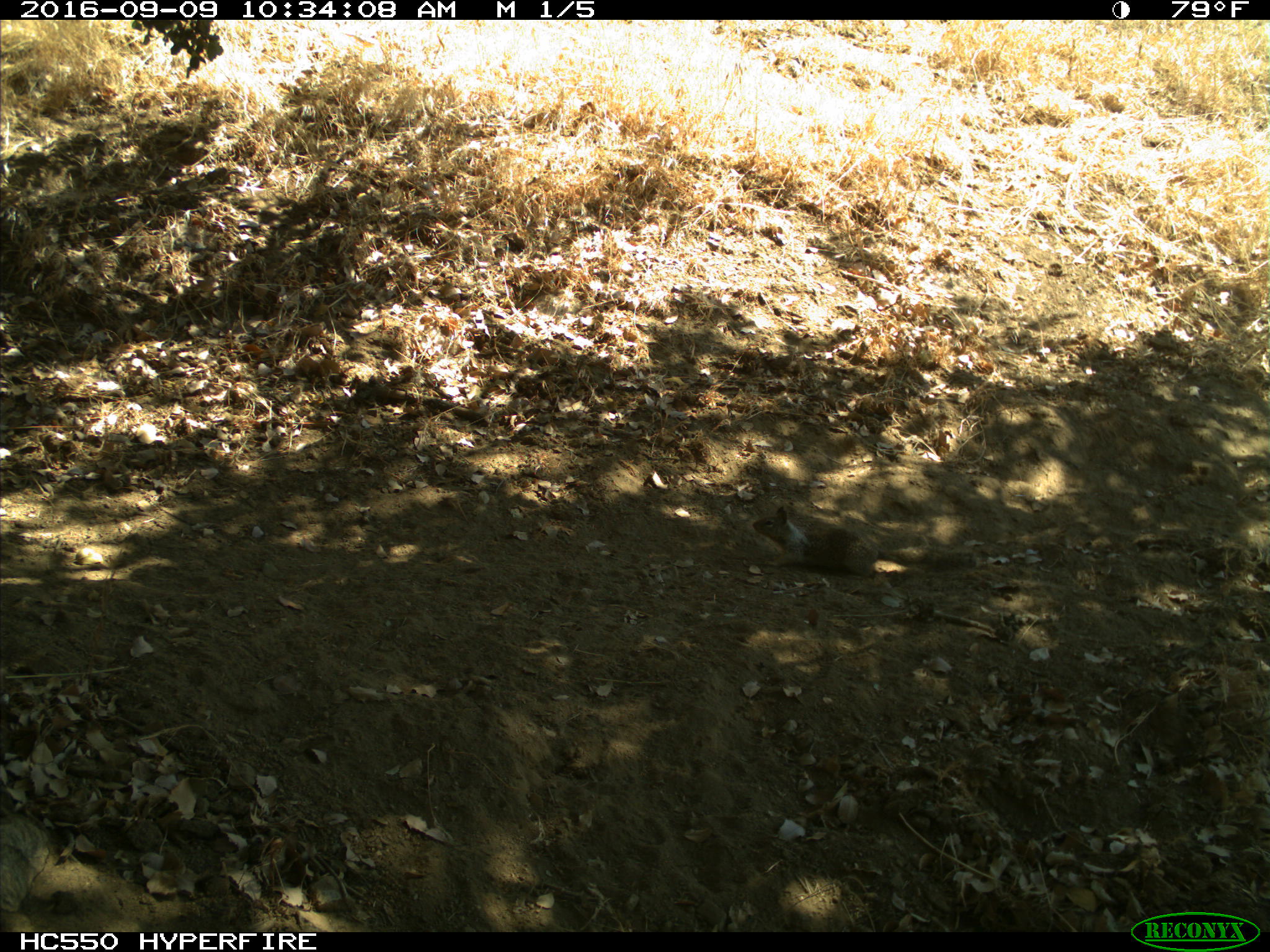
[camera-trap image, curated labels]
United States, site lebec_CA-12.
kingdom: Animalia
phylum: Chordata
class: Mammalia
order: Rodentia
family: Sciuridae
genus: Otospermophilus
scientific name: Otospermophilus beecheyi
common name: california ground squirrel